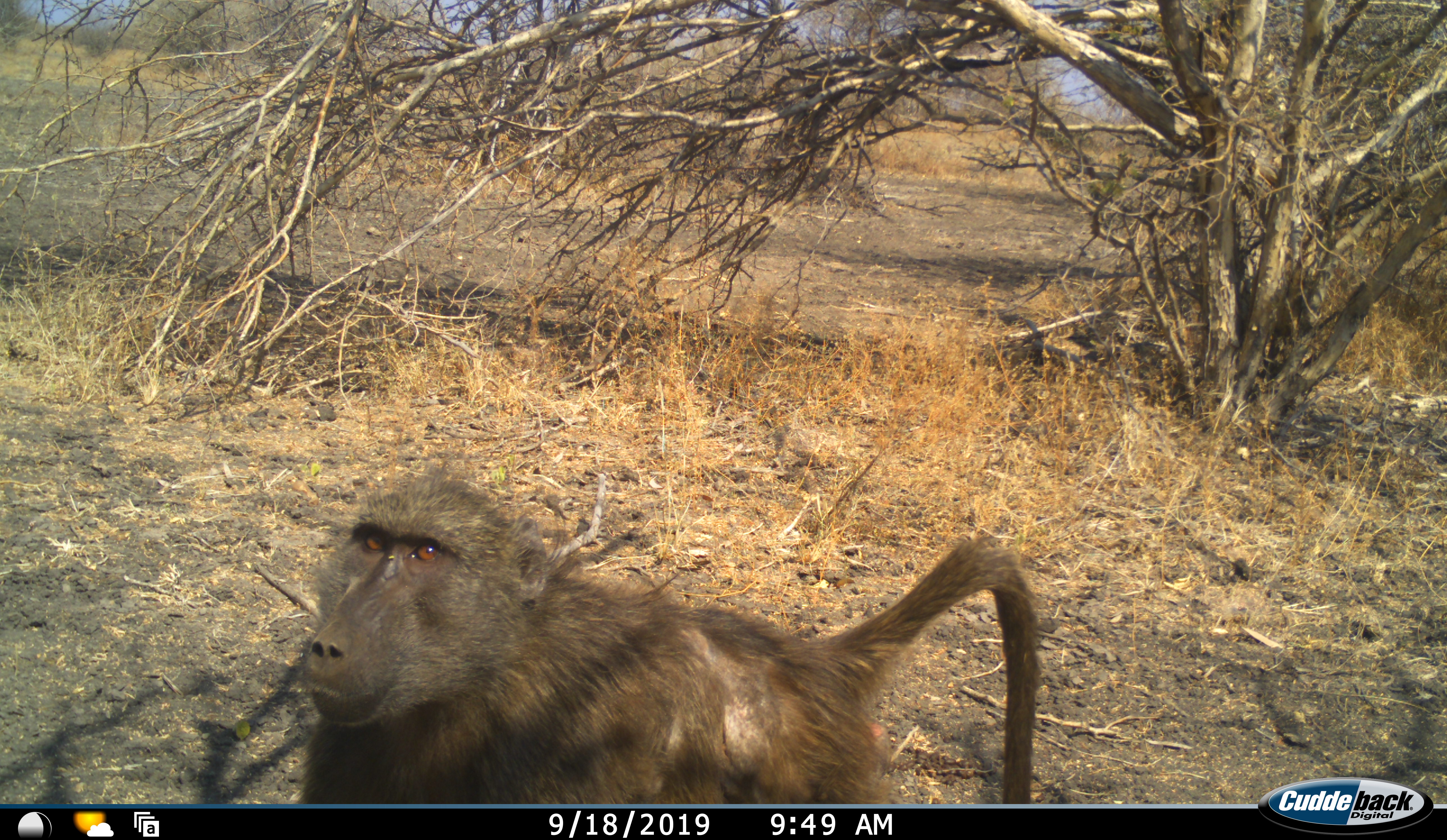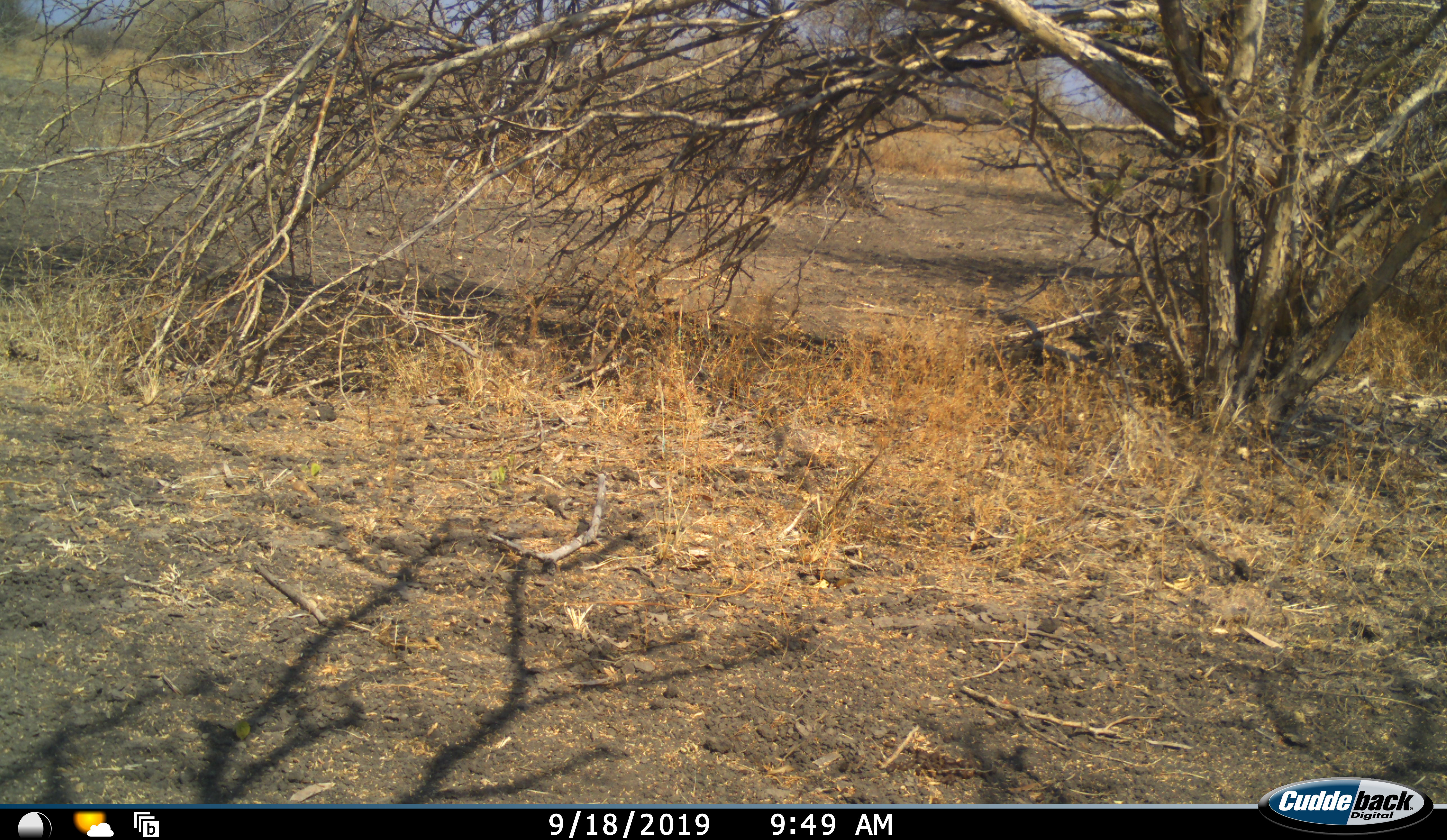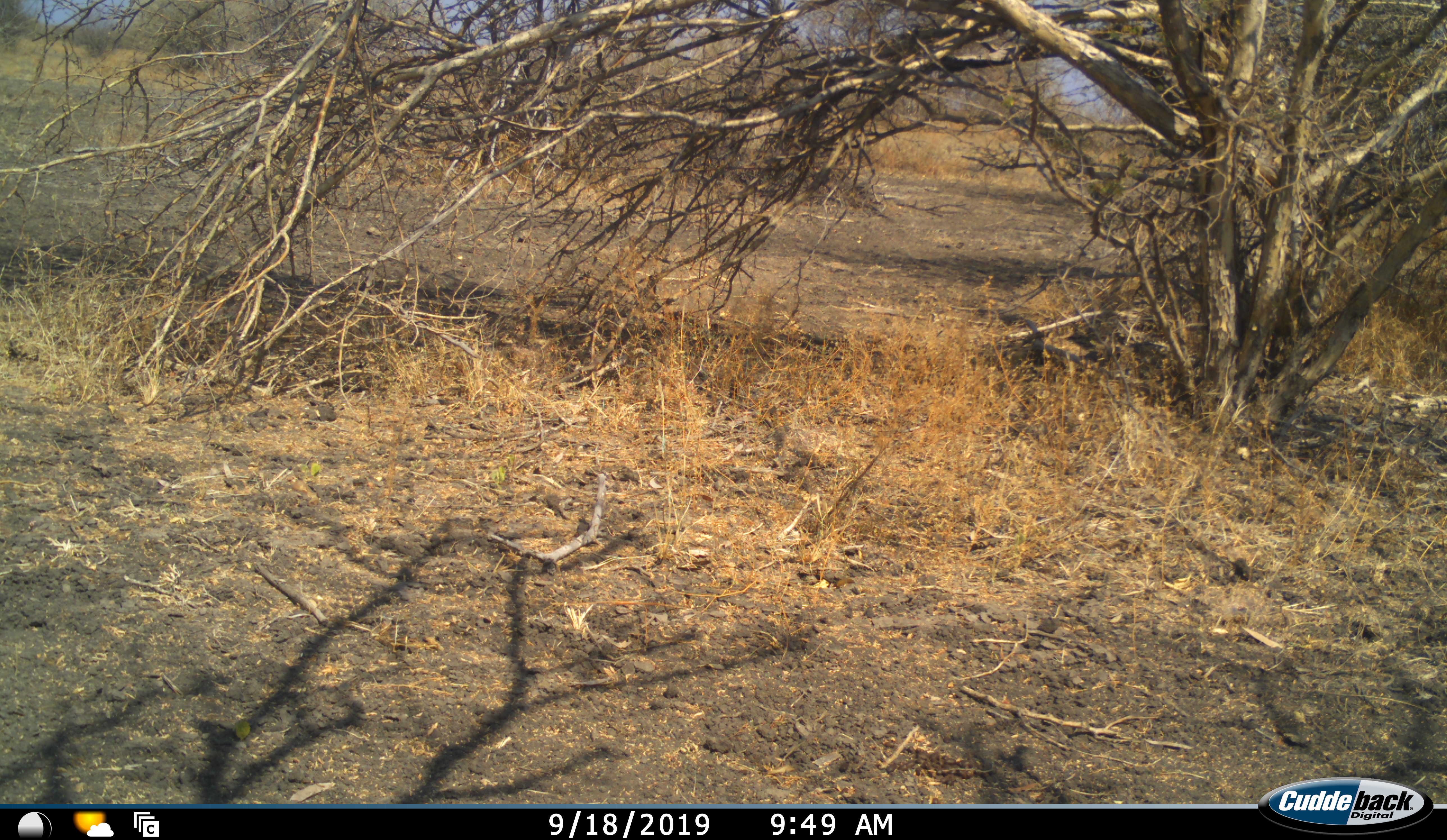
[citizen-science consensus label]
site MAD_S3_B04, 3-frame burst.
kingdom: Animalia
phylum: Chordata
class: Mammalia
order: Primates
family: Cercopithecidae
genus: Papio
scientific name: Papio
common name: baboon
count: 1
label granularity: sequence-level